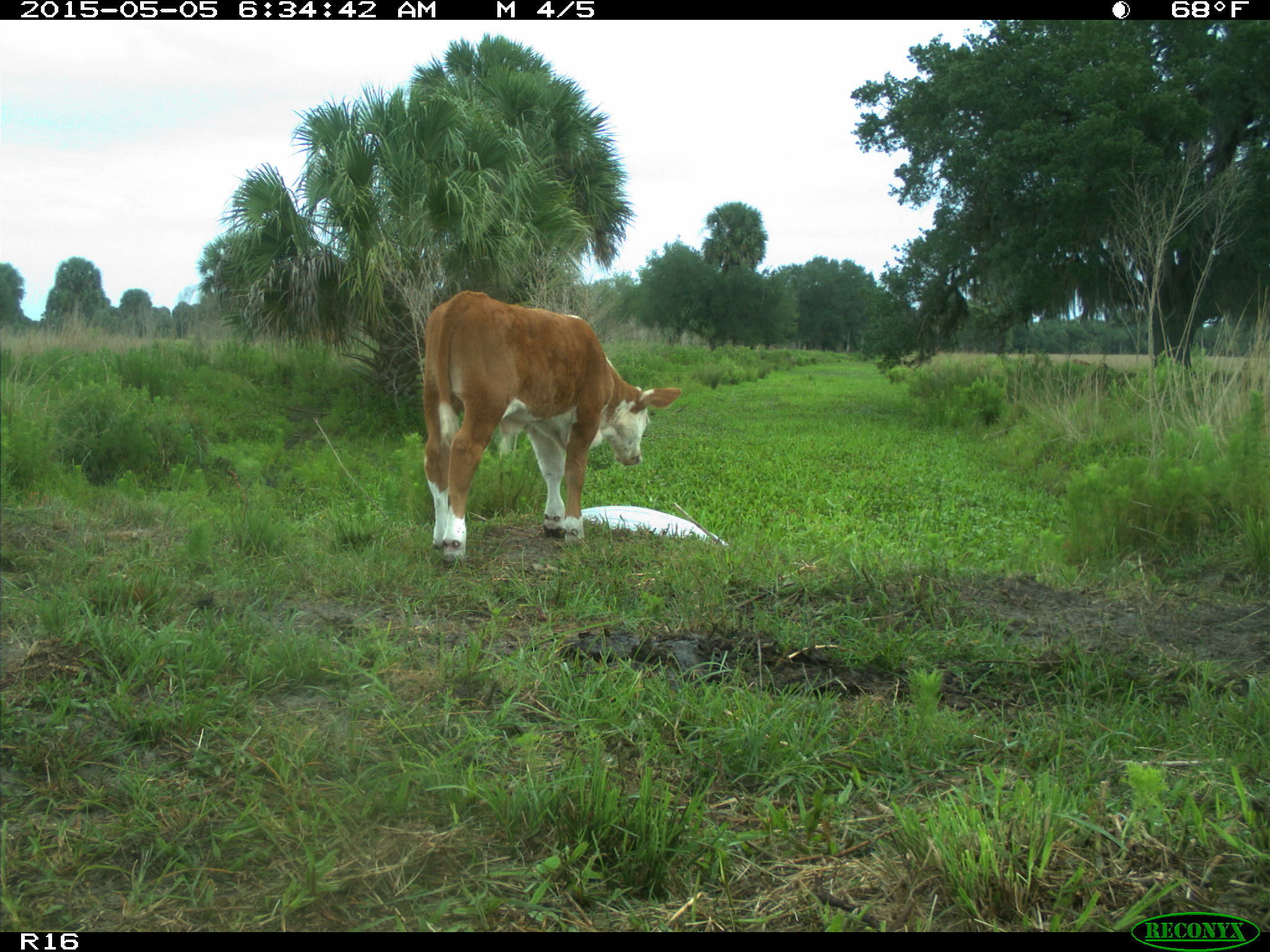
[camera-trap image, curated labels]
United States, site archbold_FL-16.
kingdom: Animalia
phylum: Chordata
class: Mammalia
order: Artiodactyla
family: Bovidae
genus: Bos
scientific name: Bos taurus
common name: domestic cow